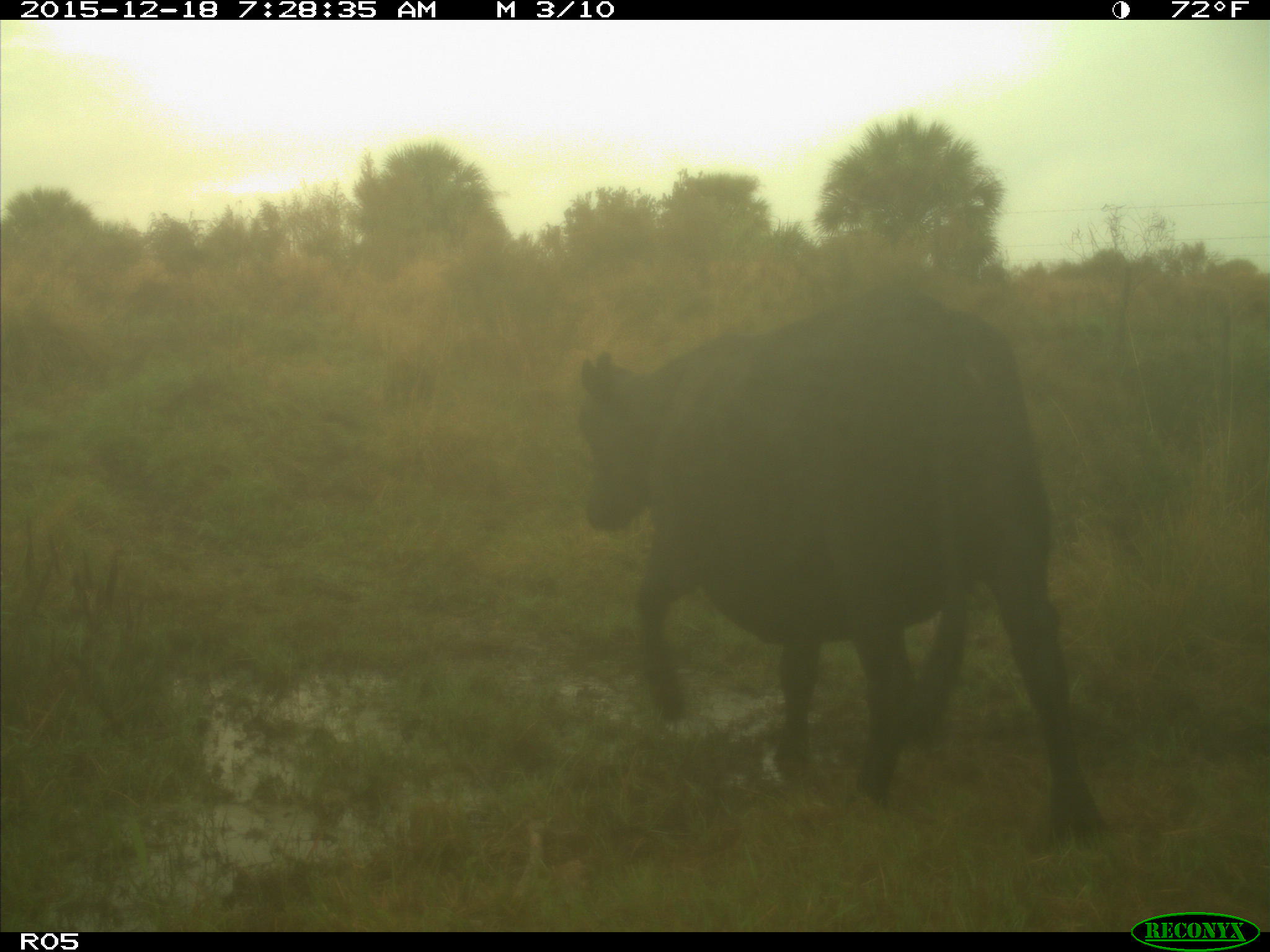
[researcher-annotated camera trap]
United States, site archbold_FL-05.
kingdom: Animalia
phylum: Chordata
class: Mammalia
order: Artiodactyla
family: Bovidae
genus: Bos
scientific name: Bos taurus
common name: domestic cow